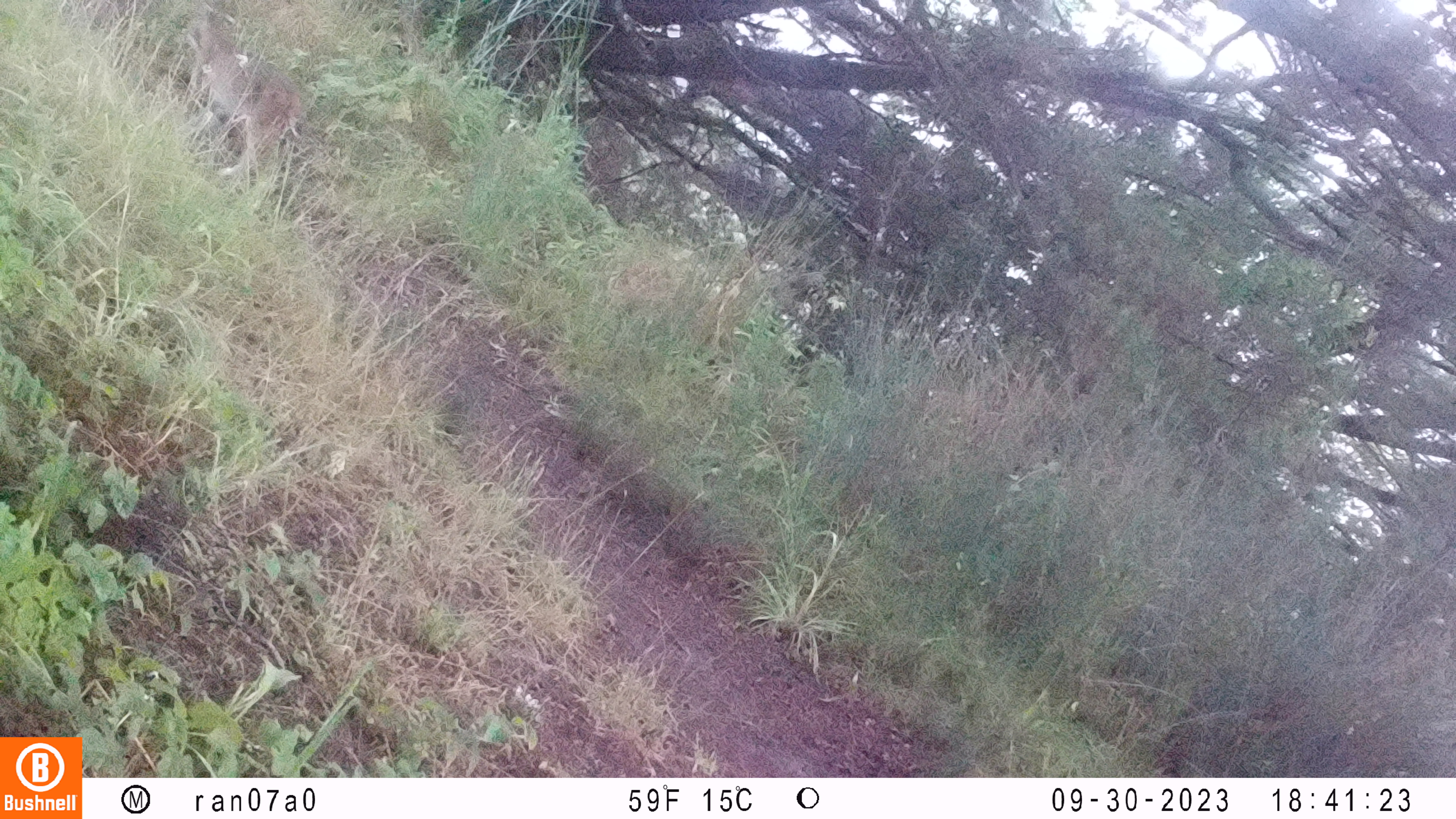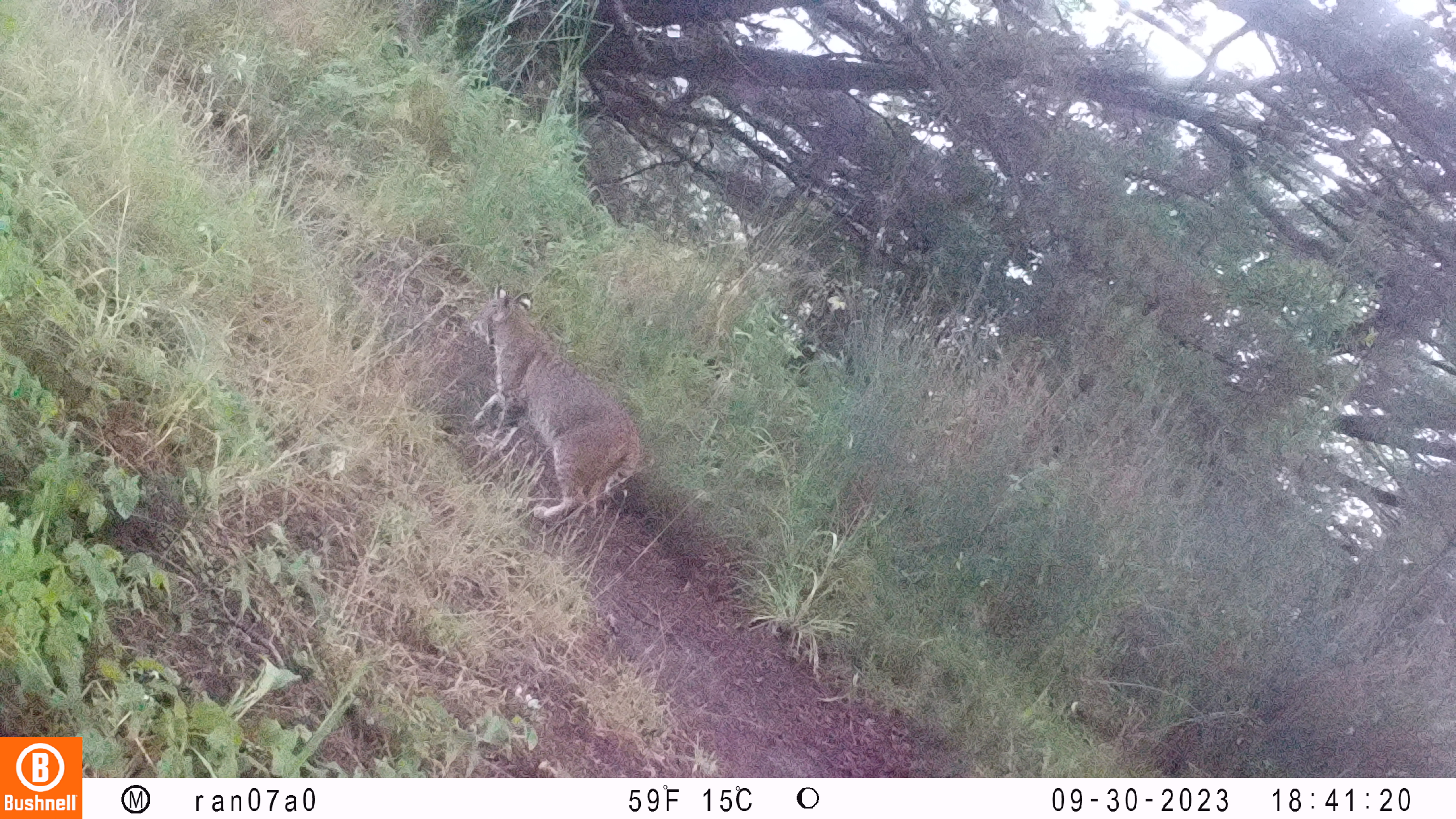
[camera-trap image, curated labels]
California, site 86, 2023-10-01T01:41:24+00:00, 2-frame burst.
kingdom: Animalia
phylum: Chordata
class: Mammalia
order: Carnivora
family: Felidae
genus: Lynx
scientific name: Lynx rufus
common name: bobcat